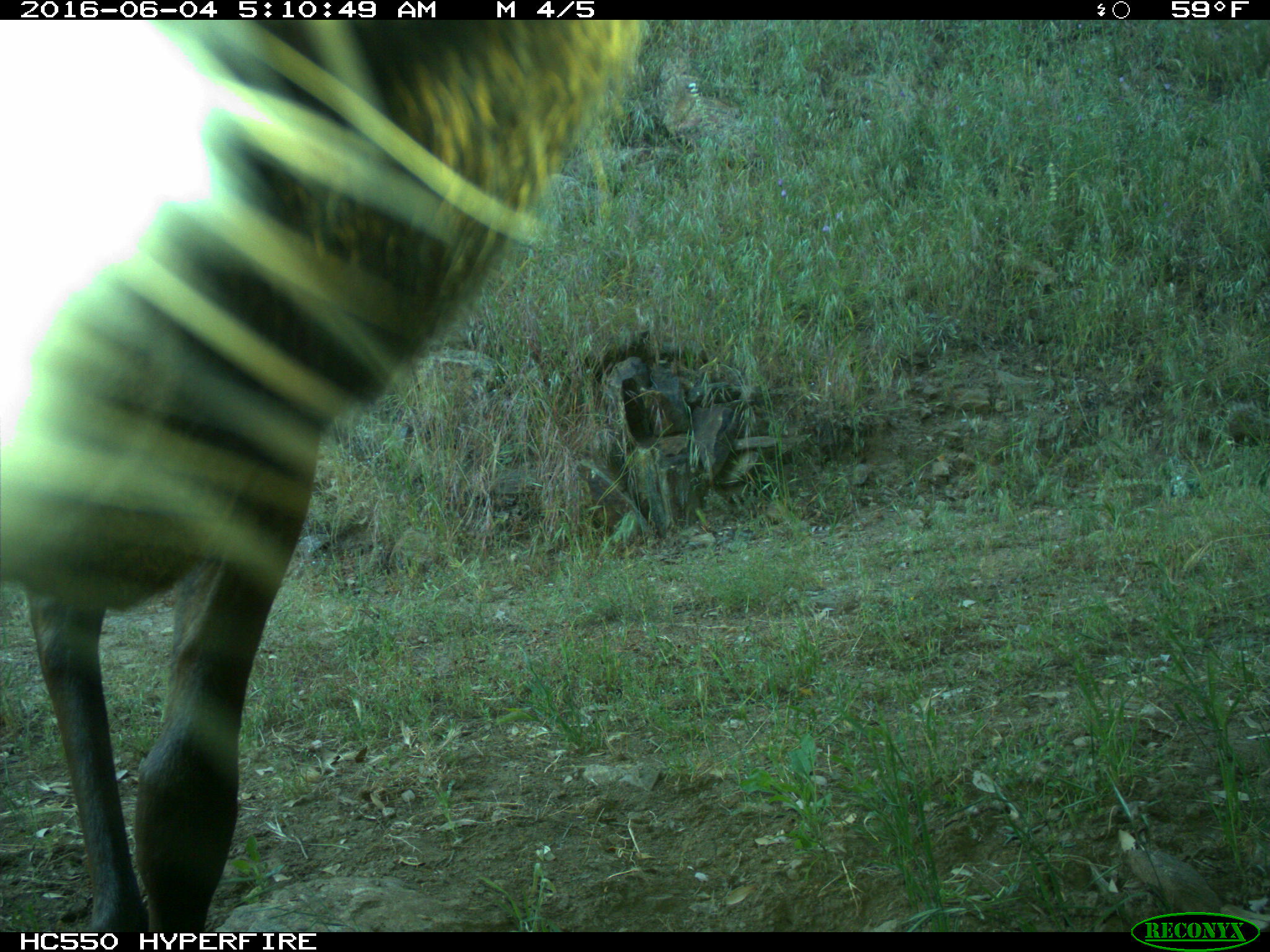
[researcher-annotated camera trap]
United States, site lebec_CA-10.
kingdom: Animalia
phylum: Chordata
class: Mammalia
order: Artiodactyla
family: Cervidae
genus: Cervus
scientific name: Cervus canadensis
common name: elk